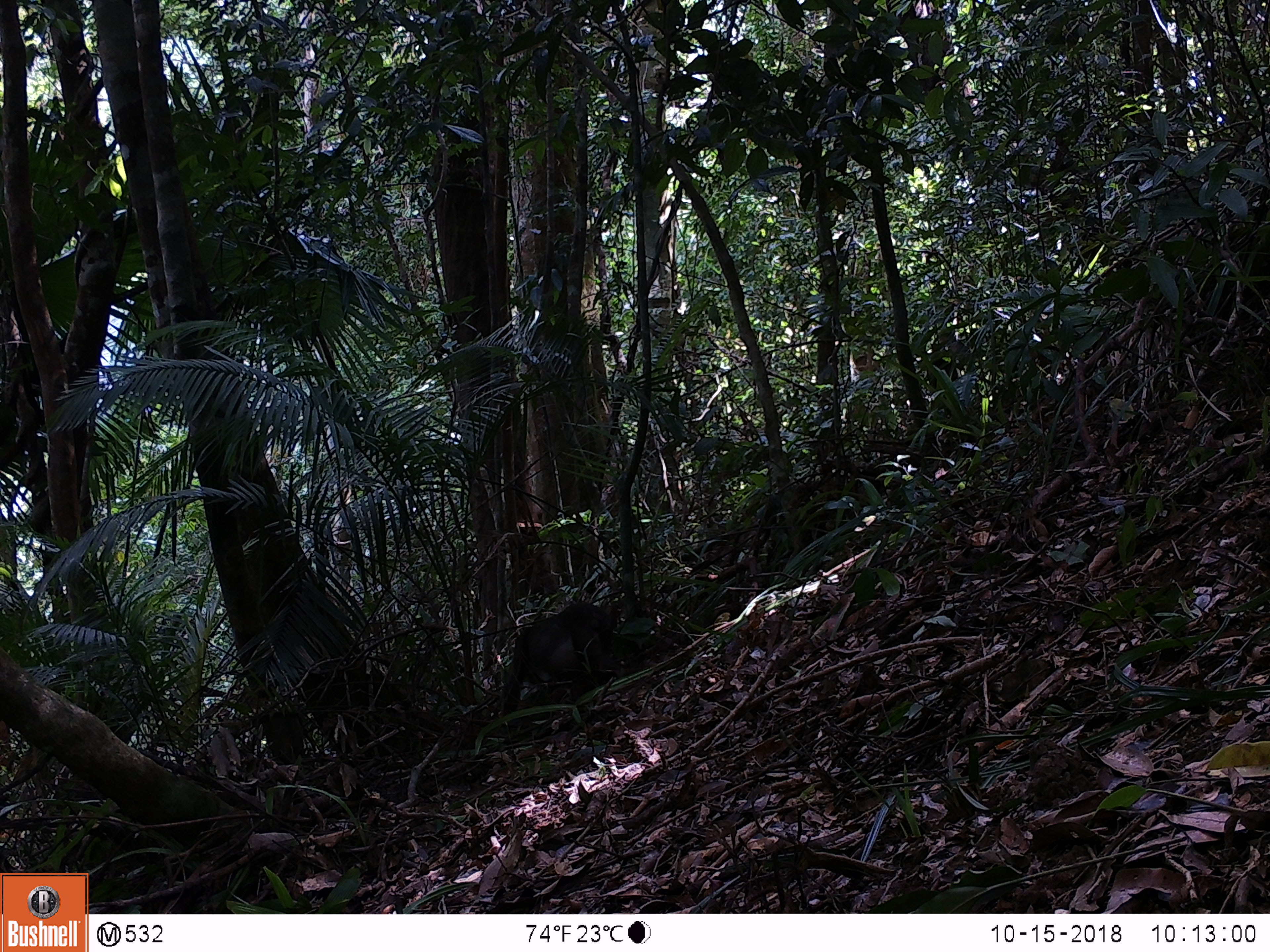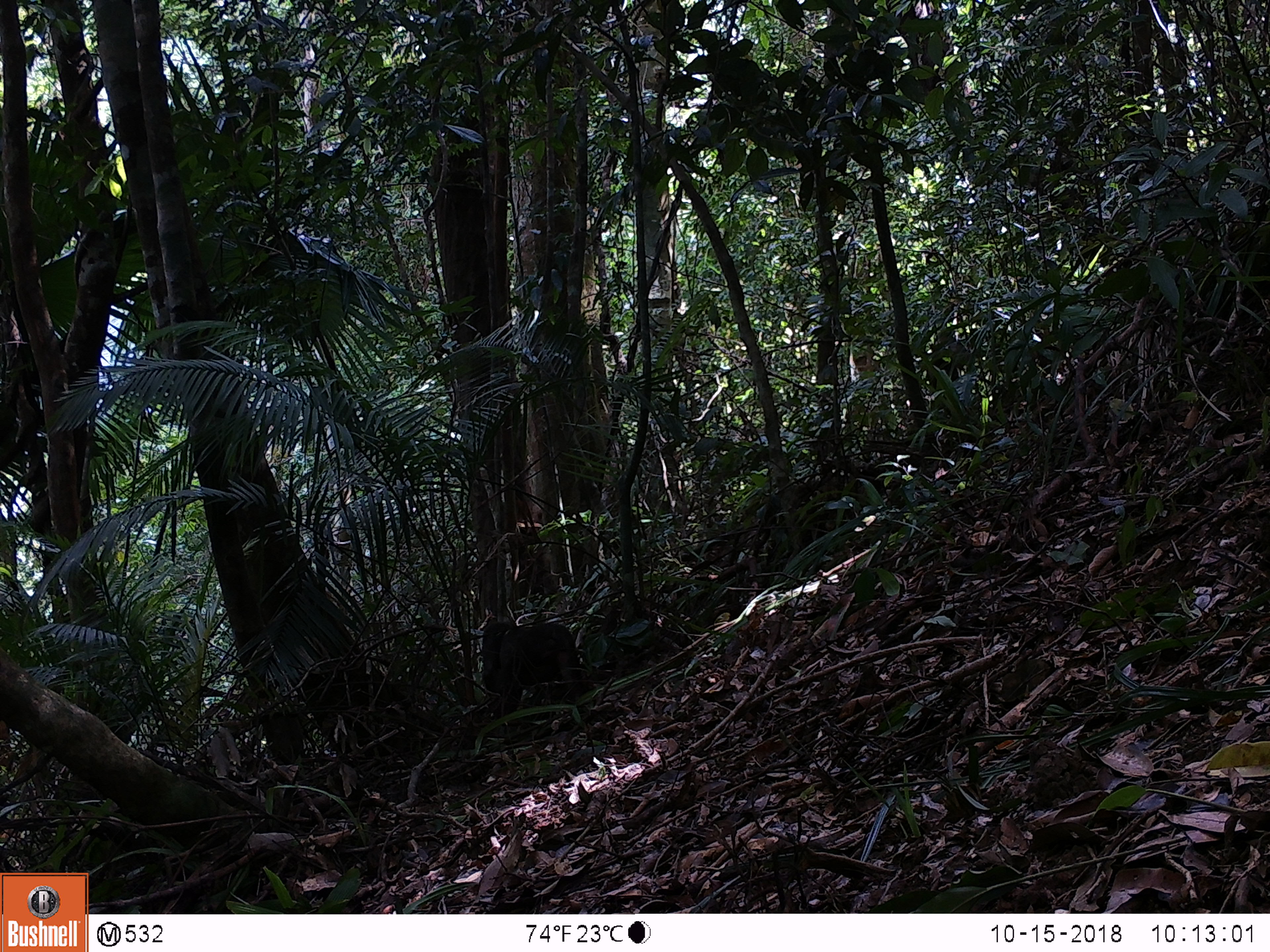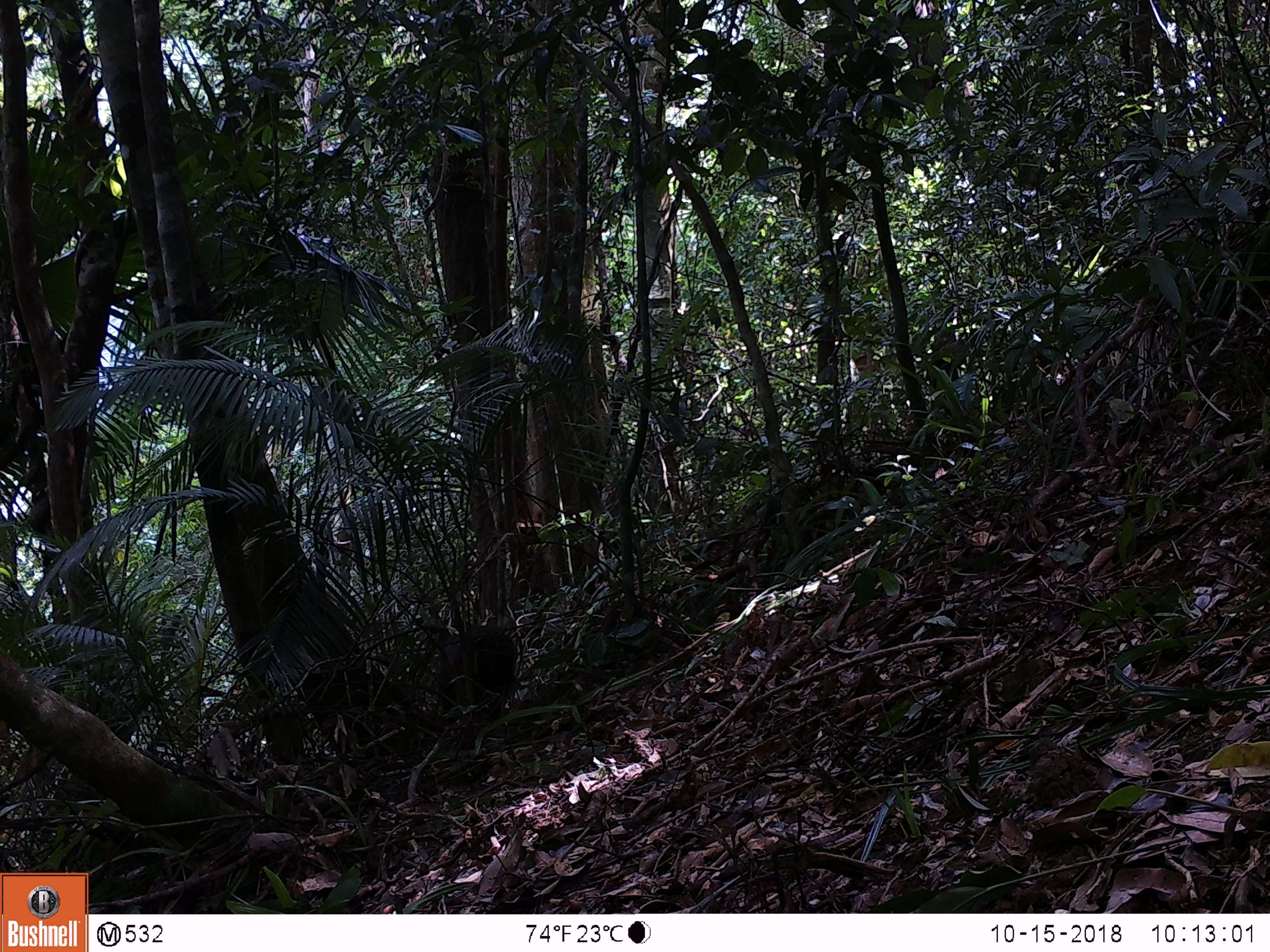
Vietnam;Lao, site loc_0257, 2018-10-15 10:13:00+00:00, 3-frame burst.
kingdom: Animalia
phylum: Chordata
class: Mammalia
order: Primates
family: Cercopithecidae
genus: Macaca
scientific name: Macaca arctoides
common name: stump-tailed macaque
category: stump tailed macaque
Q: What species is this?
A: Stump tailed macaque (stump-tailed macaque) (Macaca arctoides).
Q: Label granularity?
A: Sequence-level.